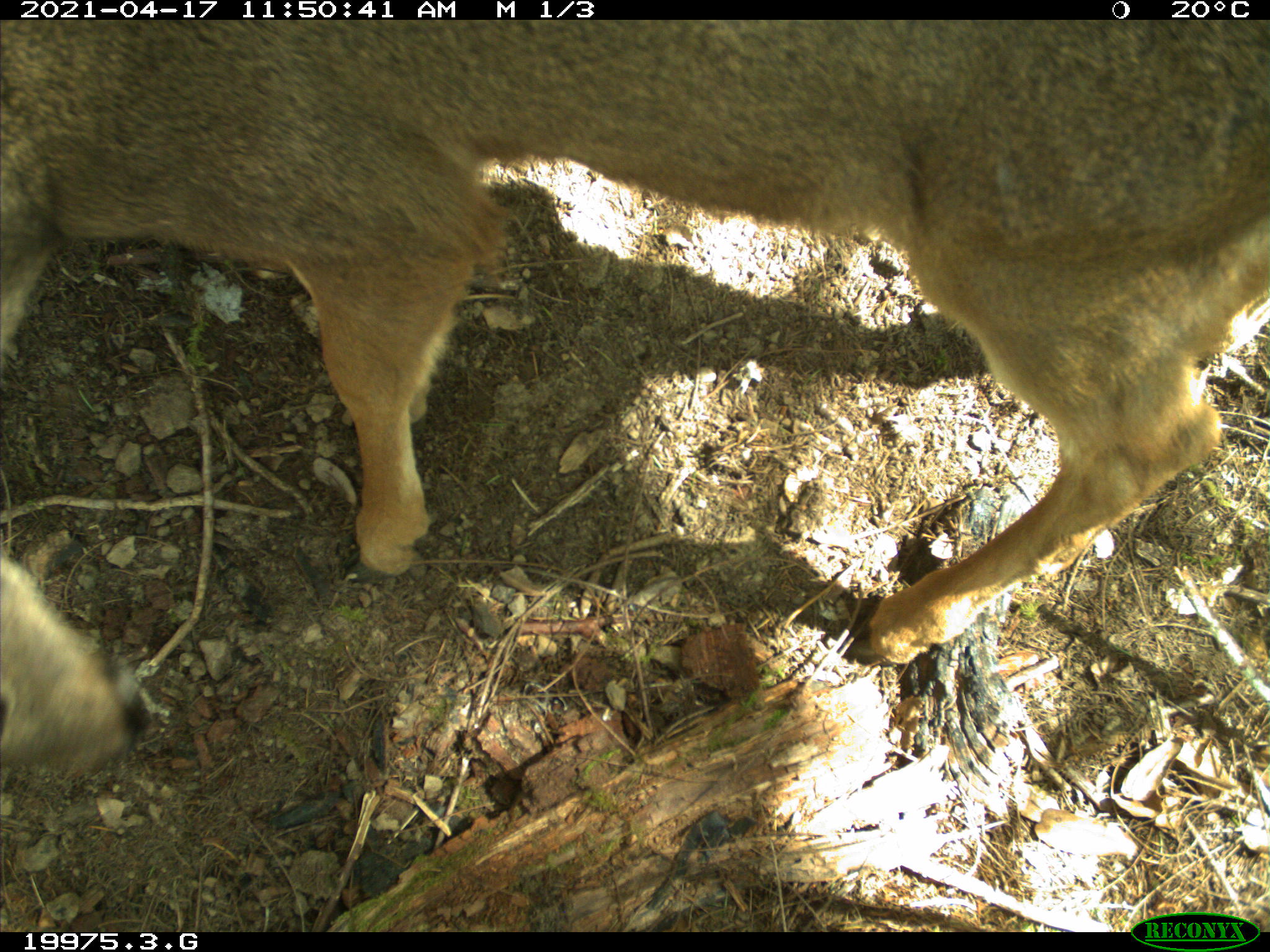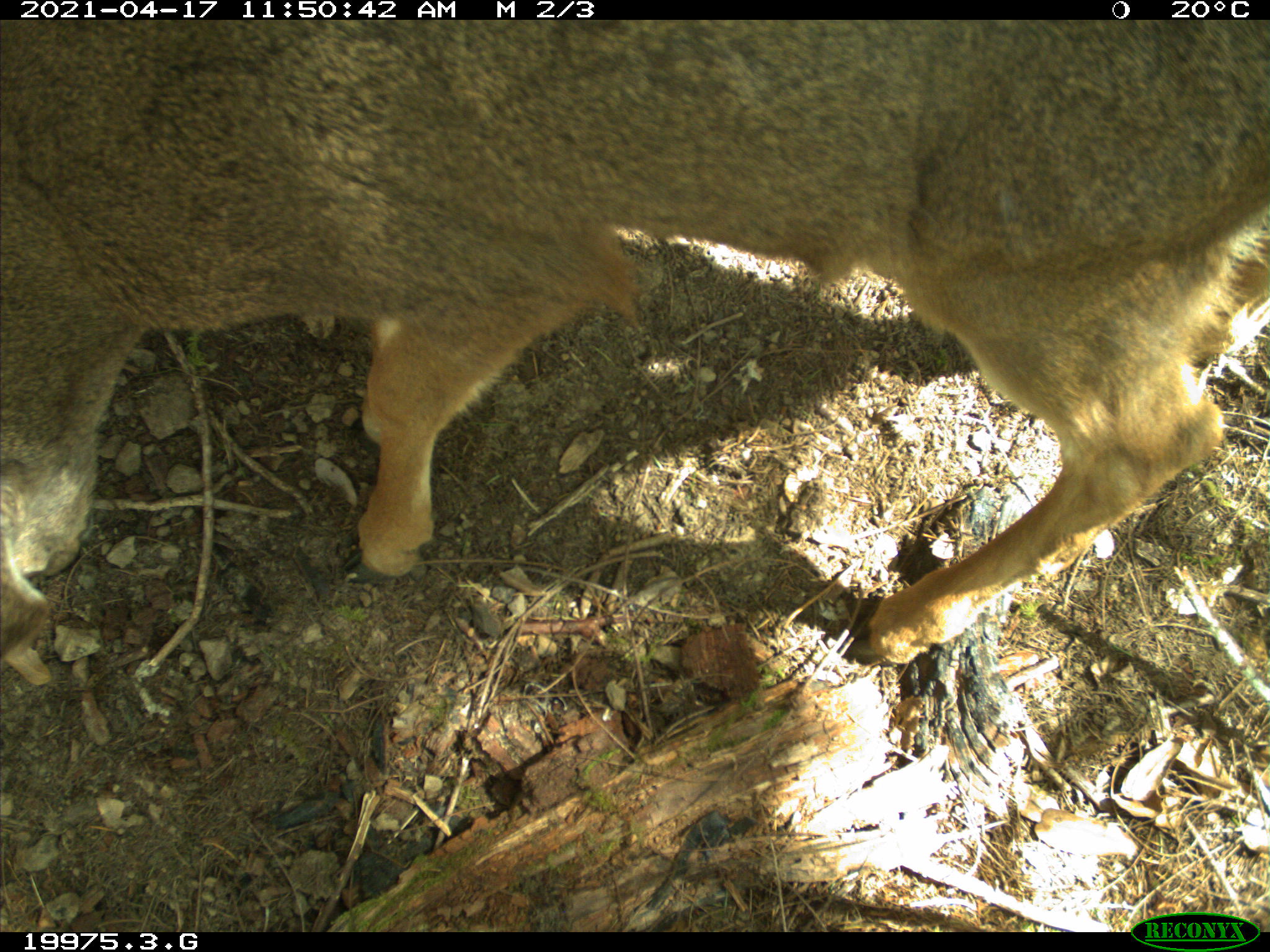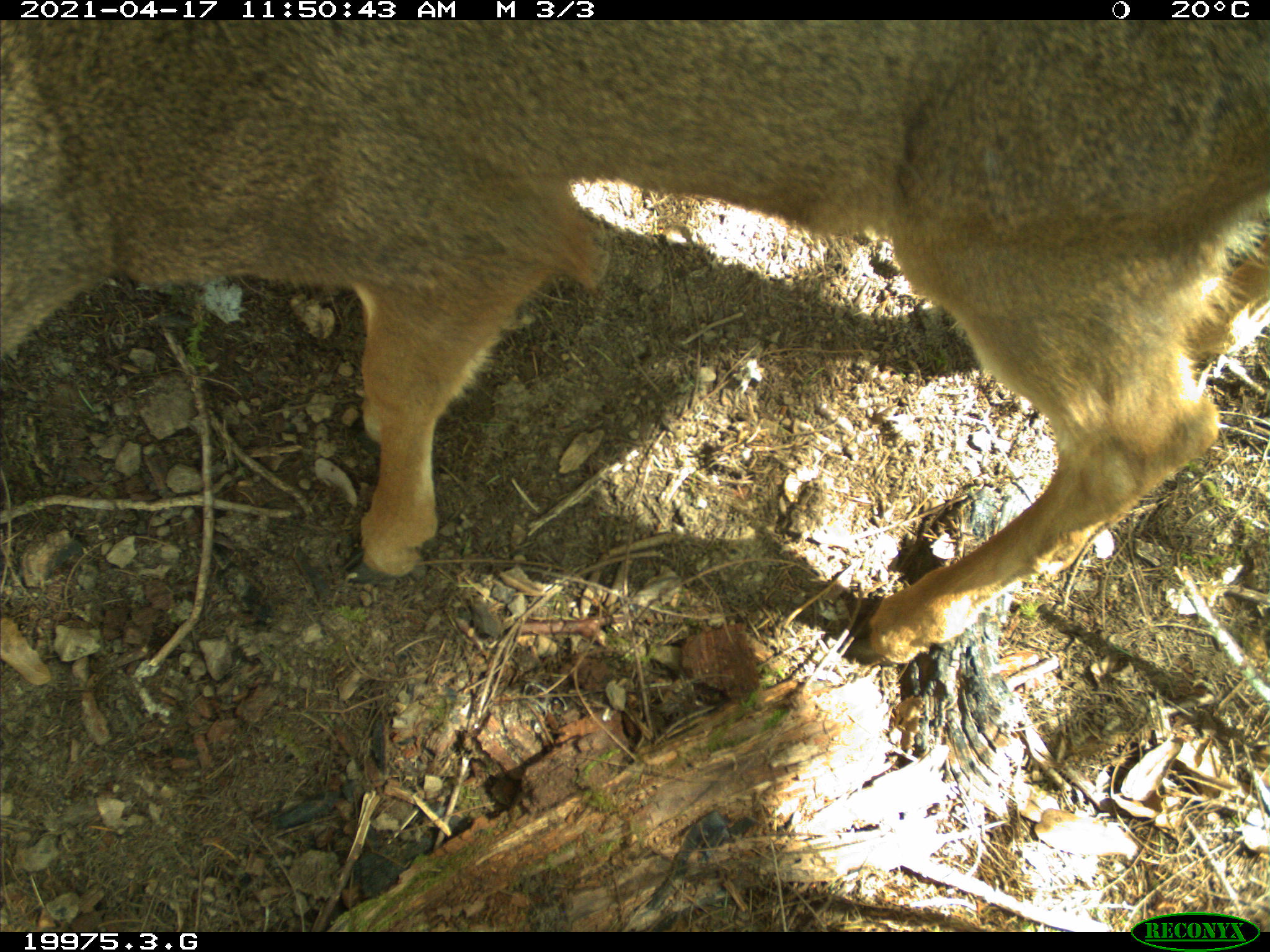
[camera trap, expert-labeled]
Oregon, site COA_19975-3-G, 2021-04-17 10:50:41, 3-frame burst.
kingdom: Animalia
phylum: Chordata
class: Mammalia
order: Artiodactyla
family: Cervidae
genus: Odocoileus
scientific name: Odocoileus hemionus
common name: black-tailed deer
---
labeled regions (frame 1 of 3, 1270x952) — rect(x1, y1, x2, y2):
black-tailed deer: rect(0, 23, 1264, 781)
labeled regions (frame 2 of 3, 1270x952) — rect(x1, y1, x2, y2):
black-tailed deer: rect(3, 26, 1267, 679)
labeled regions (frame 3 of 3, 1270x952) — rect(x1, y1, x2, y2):
black-tailed deer: rect(3, 23, 1243, 680)